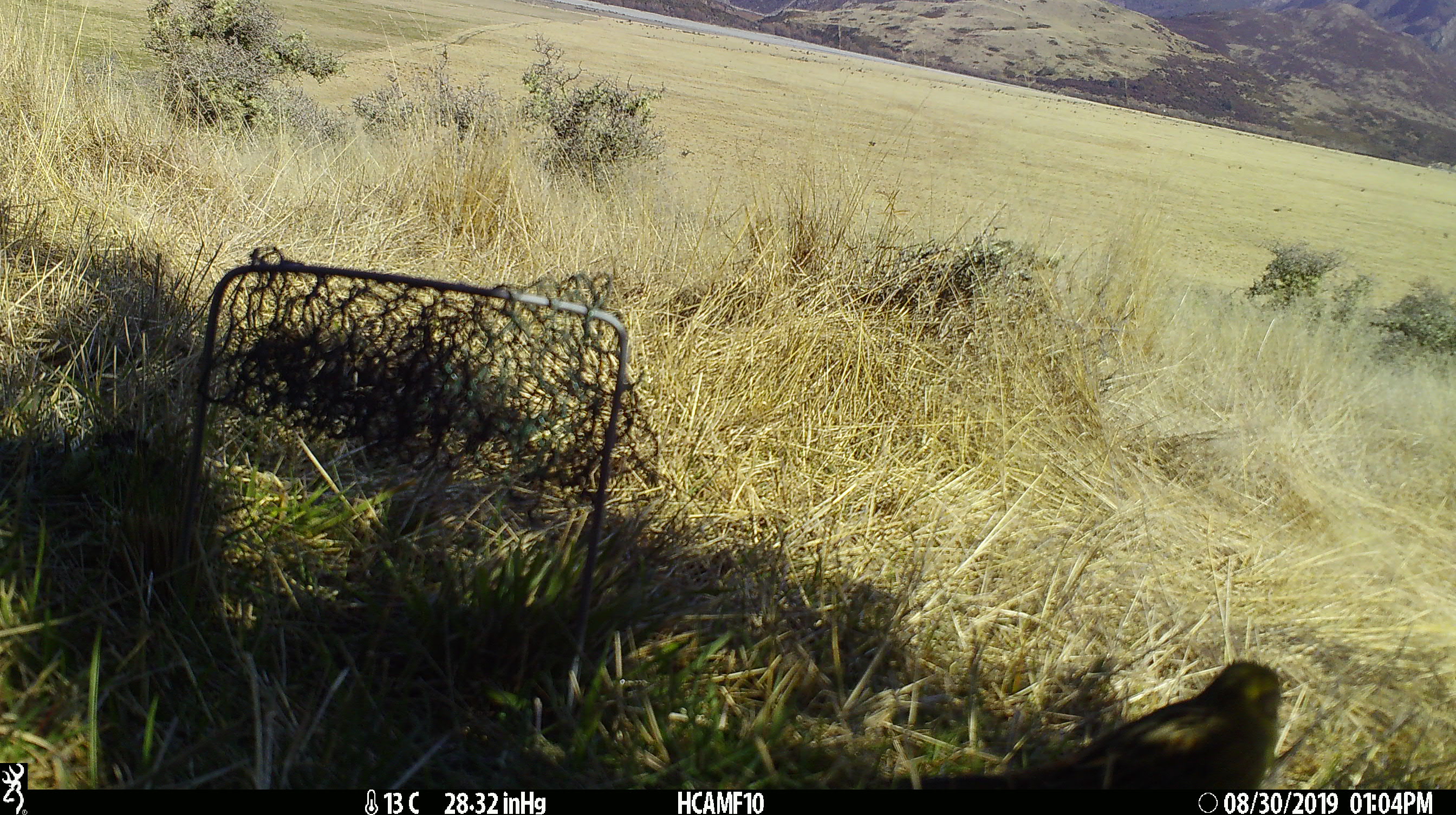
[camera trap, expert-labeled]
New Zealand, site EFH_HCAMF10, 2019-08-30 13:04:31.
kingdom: Animalia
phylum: Chordata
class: Aves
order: Passeriformes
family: Emberizidae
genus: Emberiza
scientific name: Emberiza citrinella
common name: yellowhammer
Yellowhammer (Emberiza citrinella).